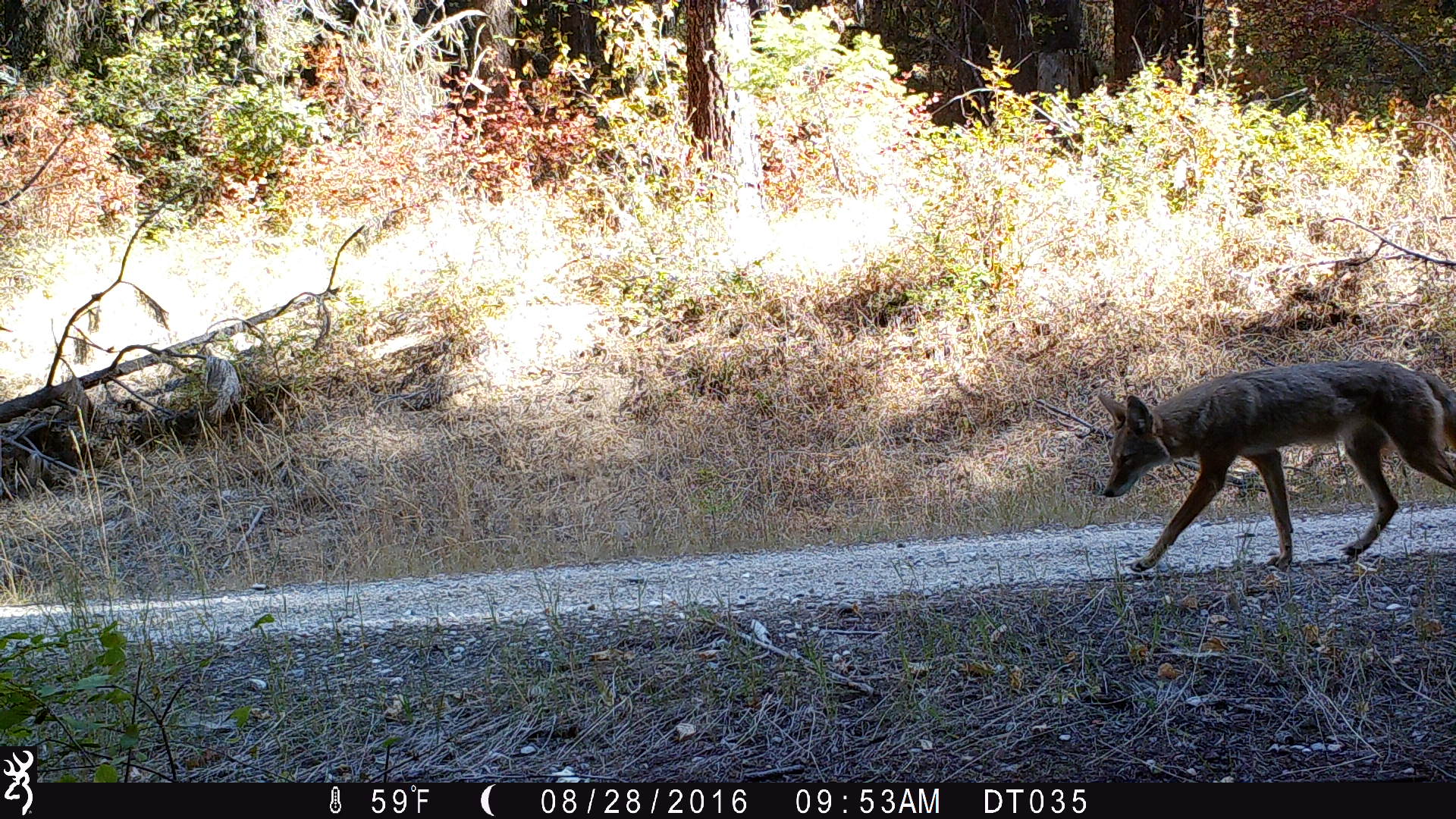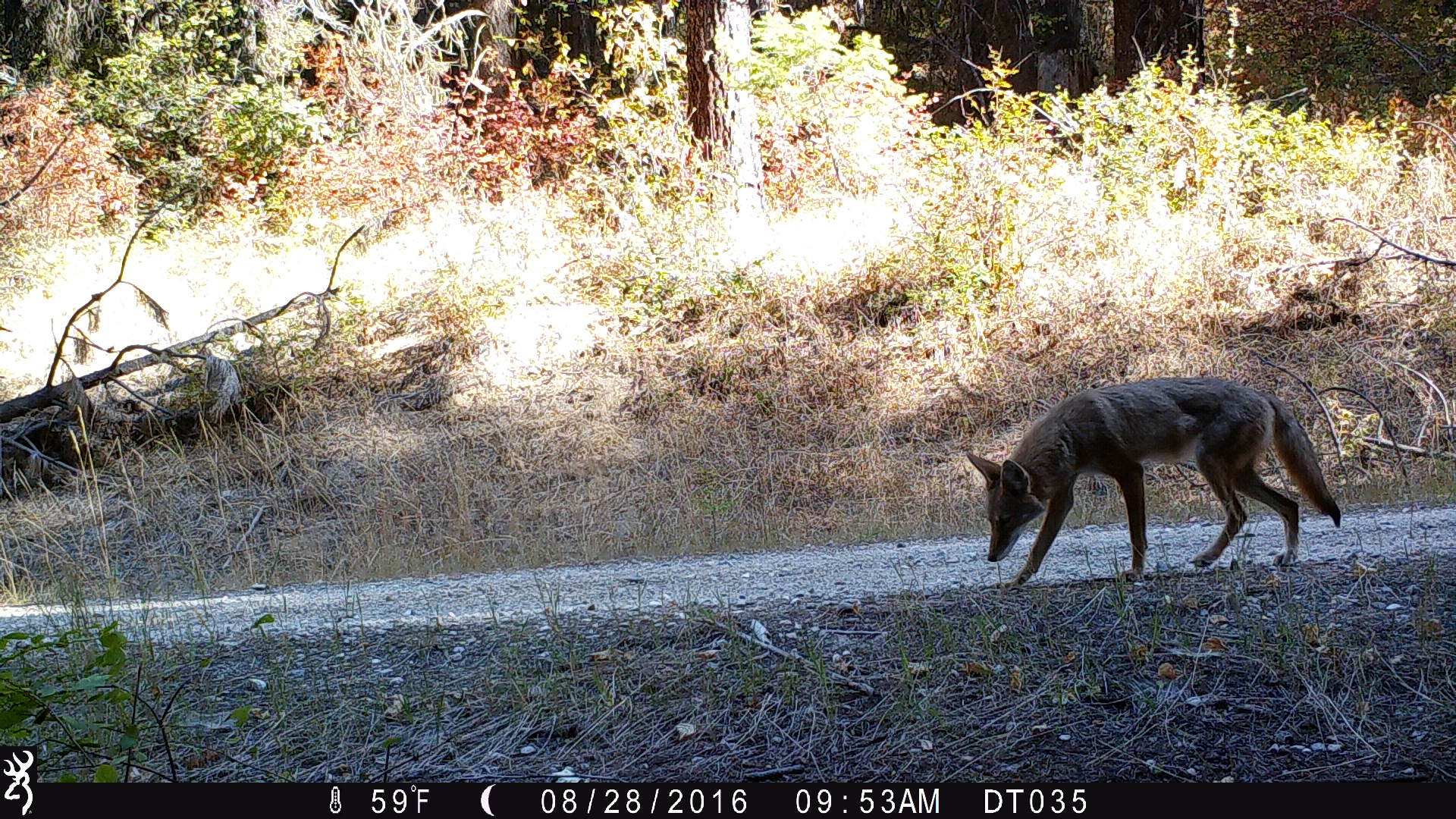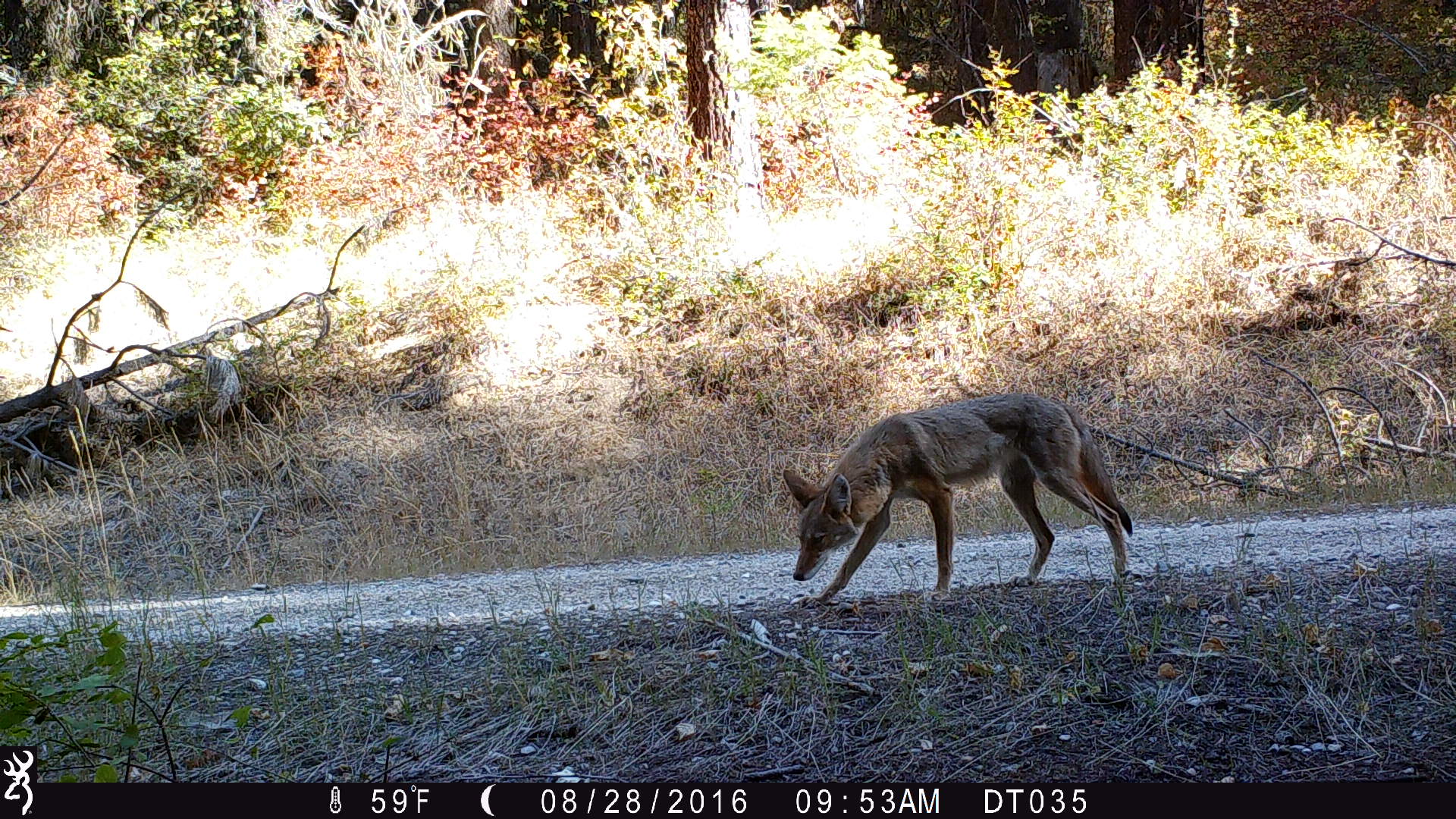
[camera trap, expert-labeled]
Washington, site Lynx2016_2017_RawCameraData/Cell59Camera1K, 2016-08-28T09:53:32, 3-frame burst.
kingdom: Animalia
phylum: Chordata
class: Mammalia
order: Carnivora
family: Canidae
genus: Canis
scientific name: Canis latrans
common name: coyote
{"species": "Canis latrans (coyote)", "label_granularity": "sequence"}